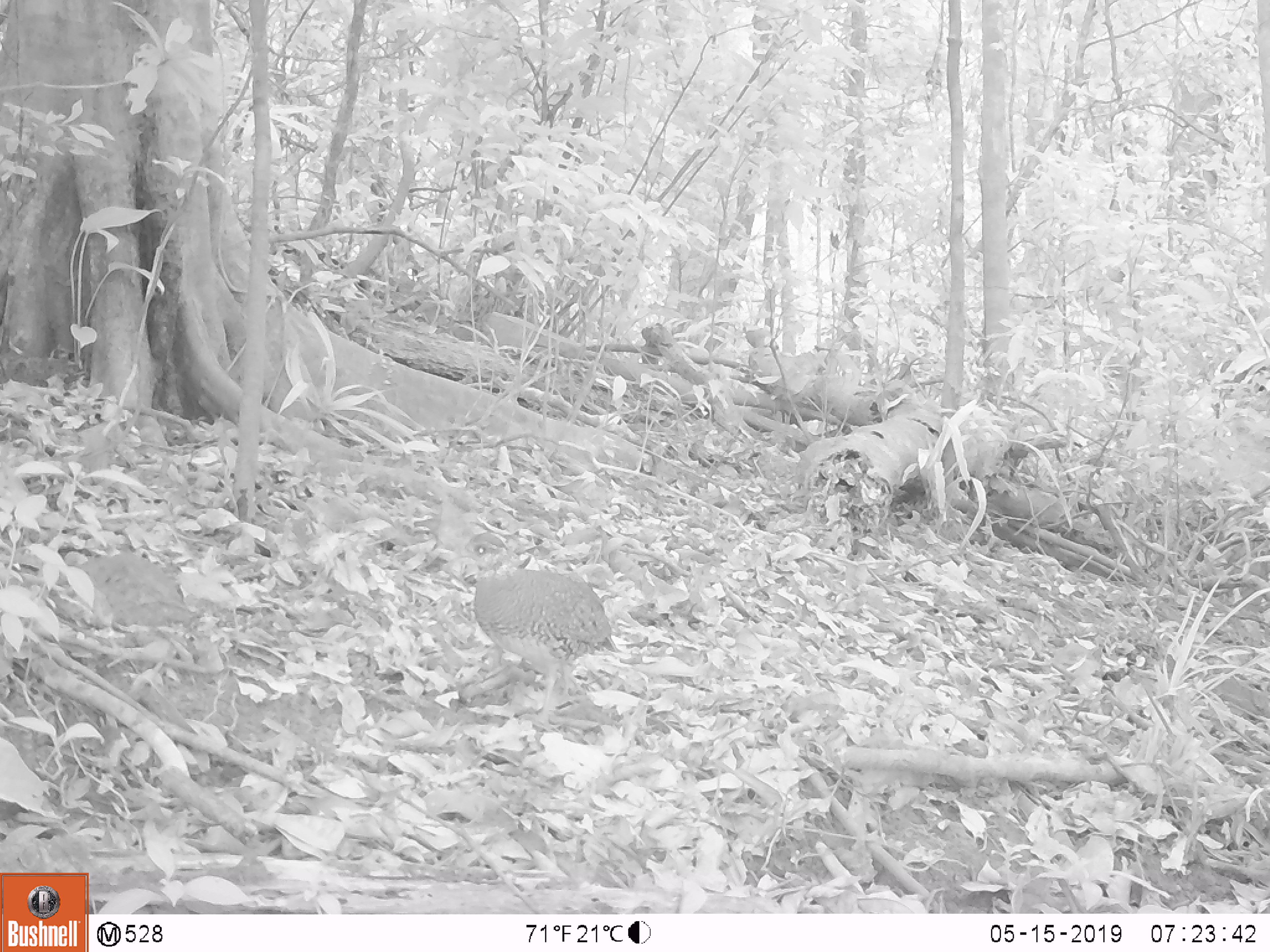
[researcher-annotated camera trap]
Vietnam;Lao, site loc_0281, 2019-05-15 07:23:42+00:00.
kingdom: Animalia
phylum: Chordata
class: Aves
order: Galliformes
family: Phasianidae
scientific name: Phasianidae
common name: partridge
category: unidentified partridge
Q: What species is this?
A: Unidentified partridge (partridge) (Phasianidae).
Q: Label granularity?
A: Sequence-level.